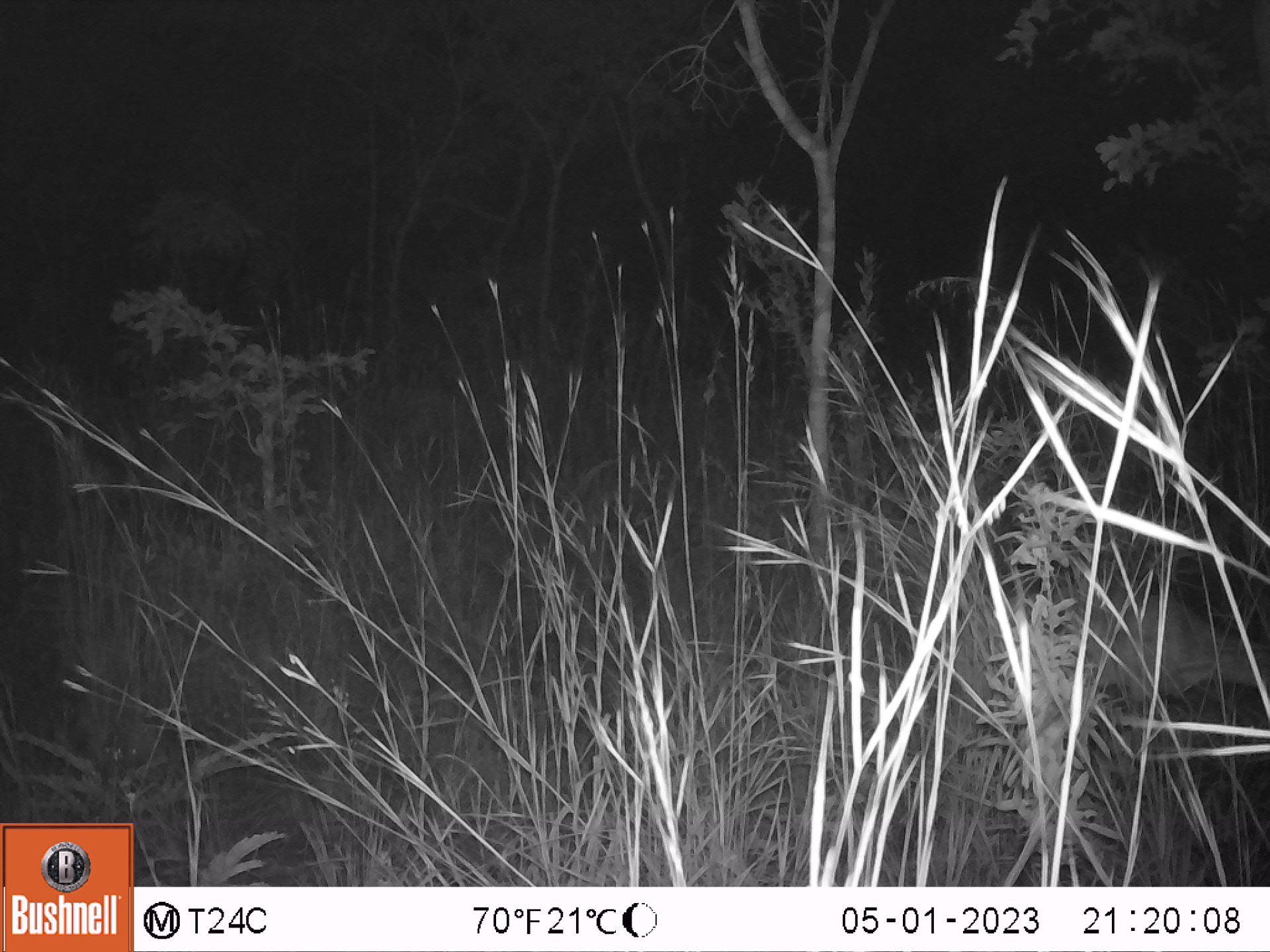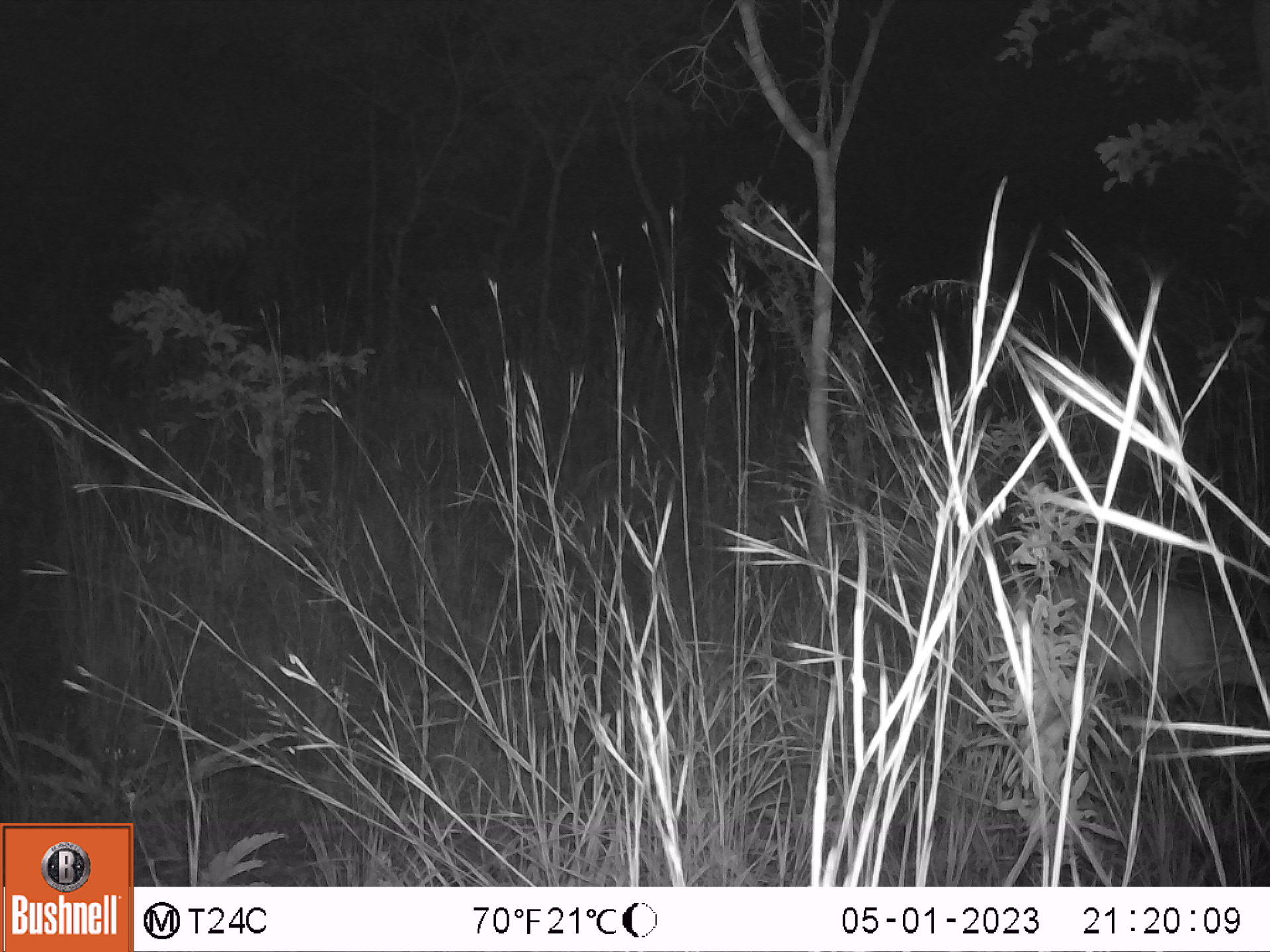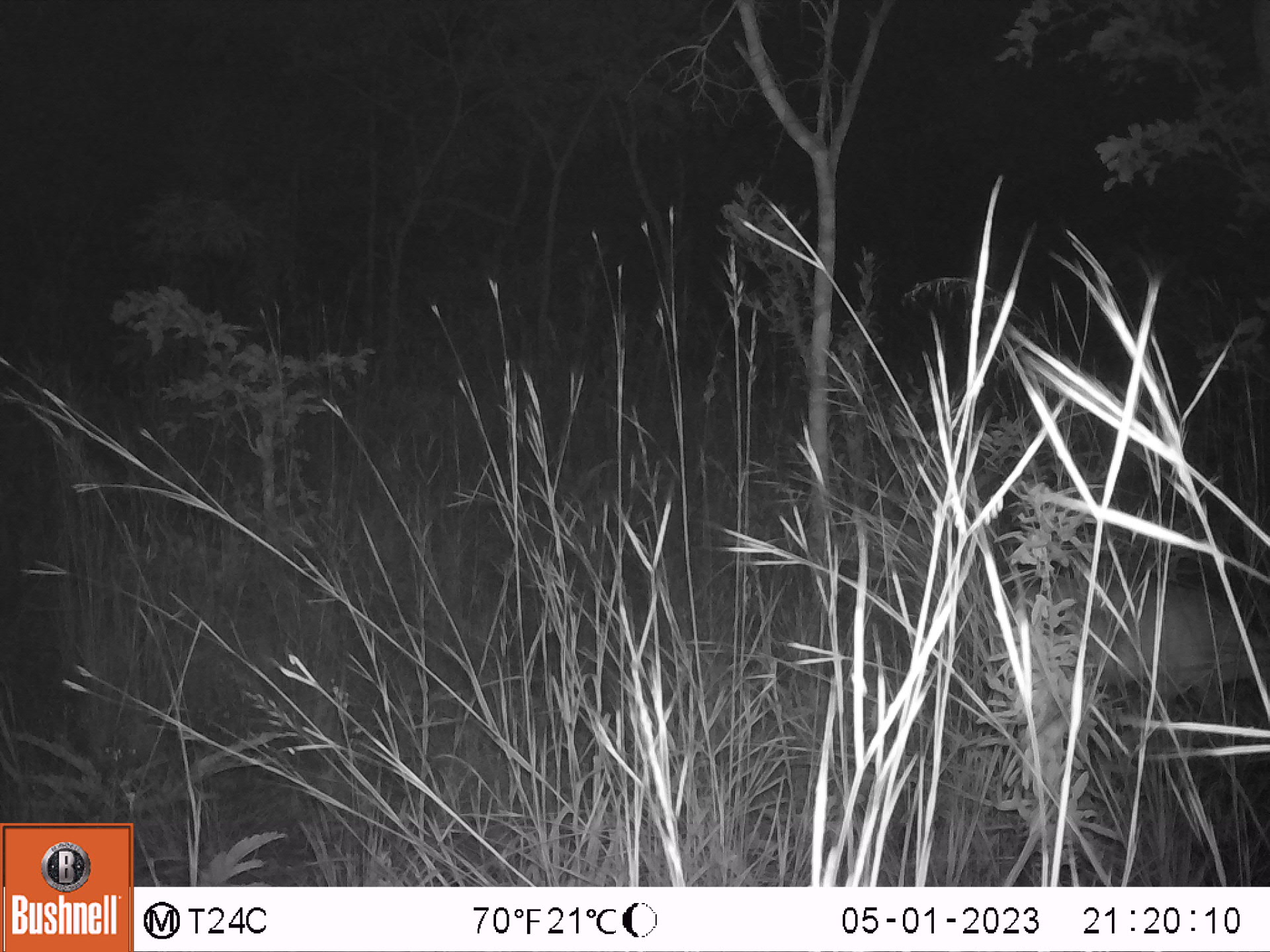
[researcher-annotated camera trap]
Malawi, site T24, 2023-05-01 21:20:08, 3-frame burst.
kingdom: Animalia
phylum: Chordata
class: Mammalia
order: Artiodactyla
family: Bovidae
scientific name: Antilopinae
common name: small antelope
Small antelope (Antilopinae), count 1.